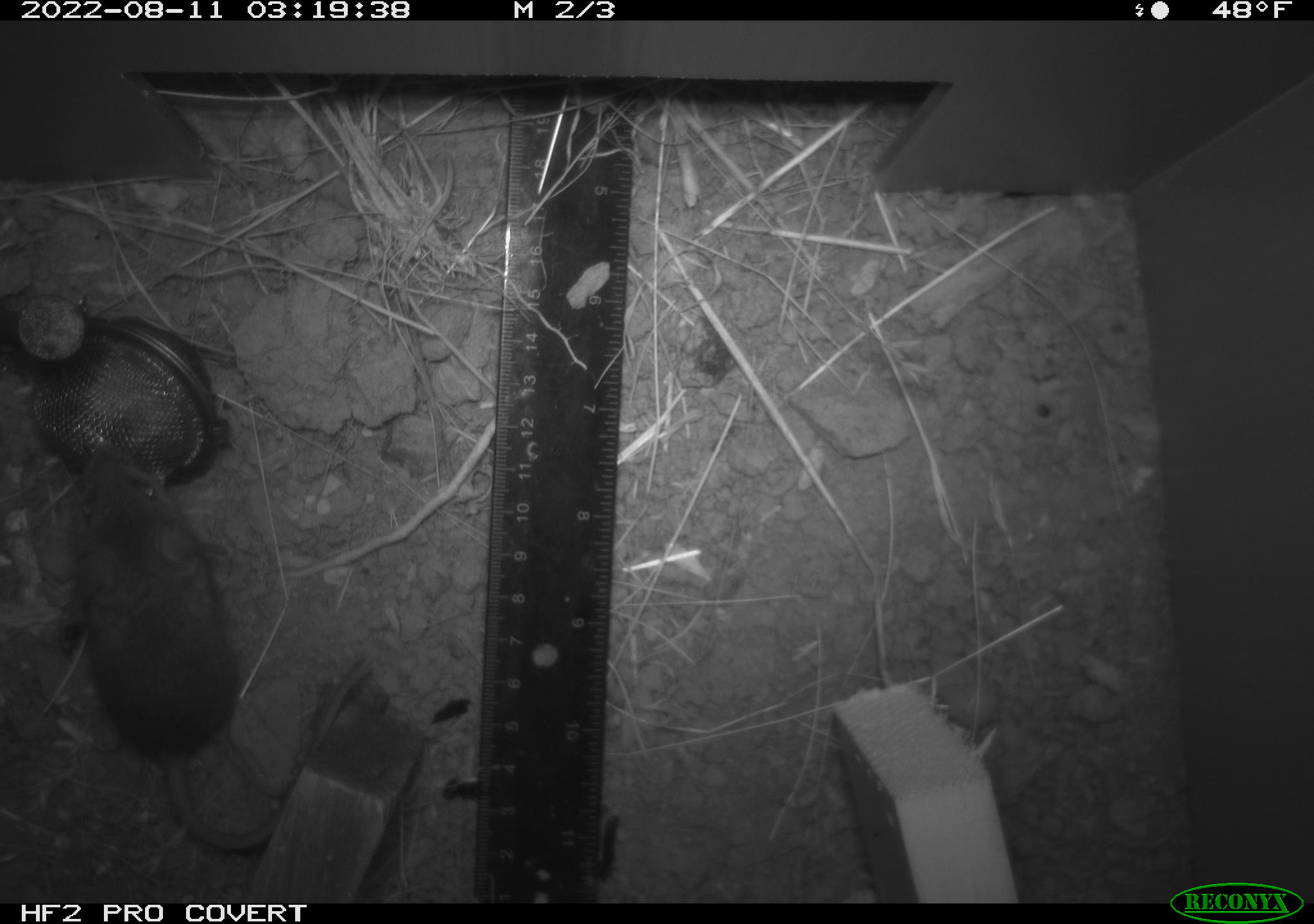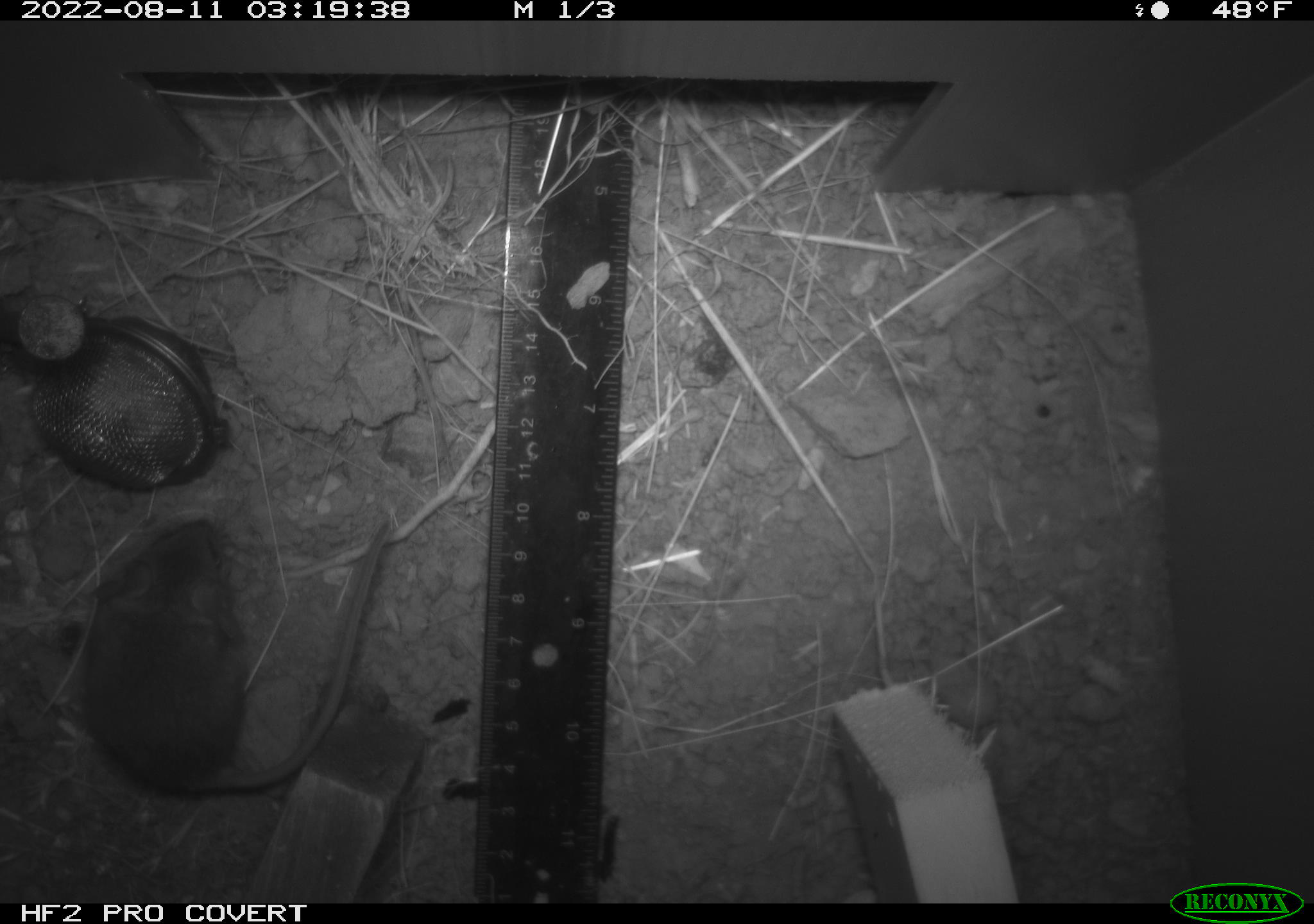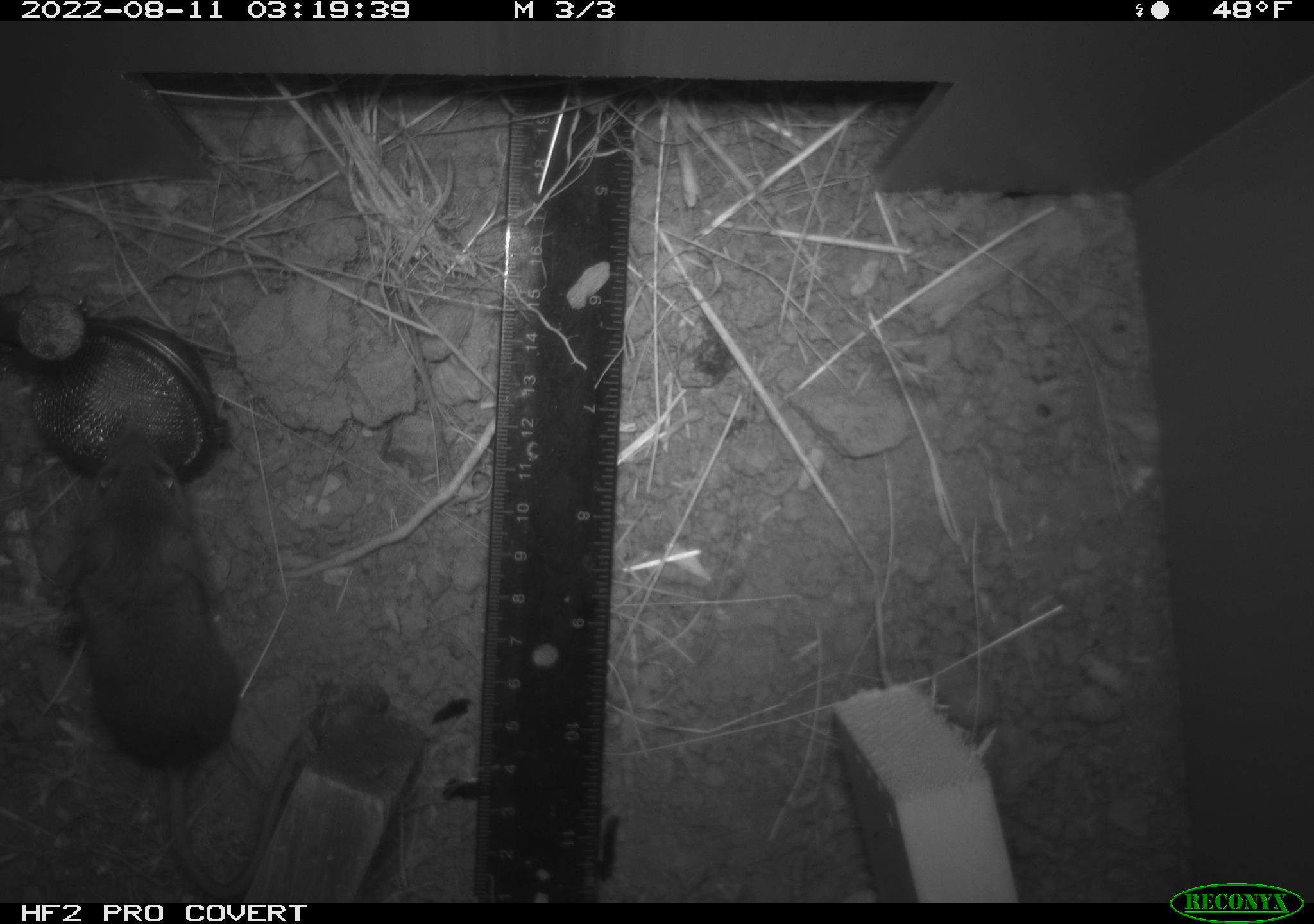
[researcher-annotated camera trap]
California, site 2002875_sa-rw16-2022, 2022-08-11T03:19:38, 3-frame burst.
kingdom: Animalia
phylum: Chordata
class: Mammalia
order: Rodentia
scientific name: Rodentia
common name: mouse species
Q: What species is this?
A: Mouse species (Rodentia).